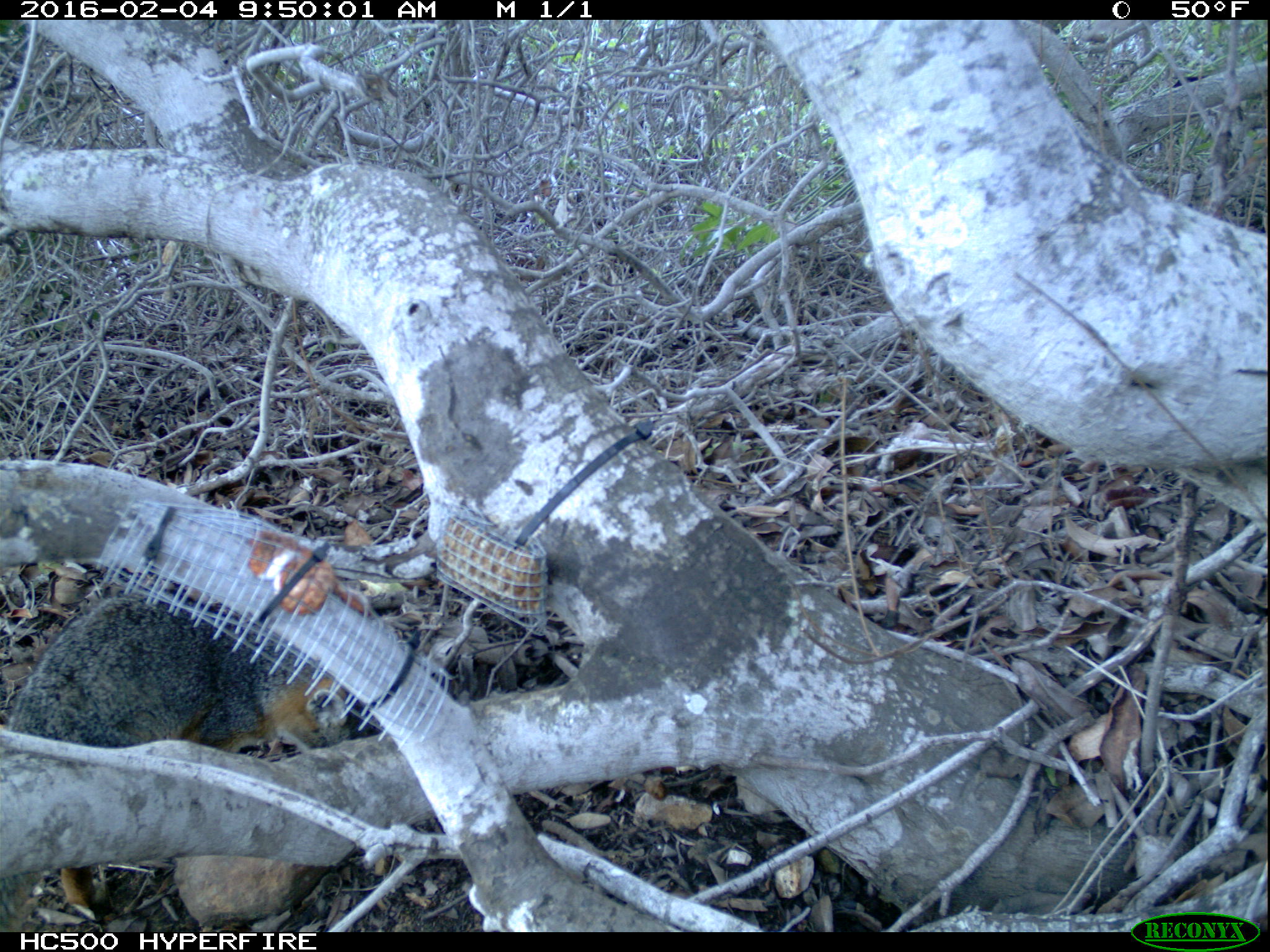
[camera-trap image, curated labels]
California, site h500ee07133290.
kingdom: Animalia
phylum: Chordata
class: Mammalia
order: Carnivora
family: Canidae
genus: Urocyon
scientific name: Urocyon littoralis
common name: island fox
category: fox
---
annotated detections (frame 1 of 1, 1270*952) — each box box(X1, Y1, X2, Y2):
fox: box(0, 588, 361, 932)